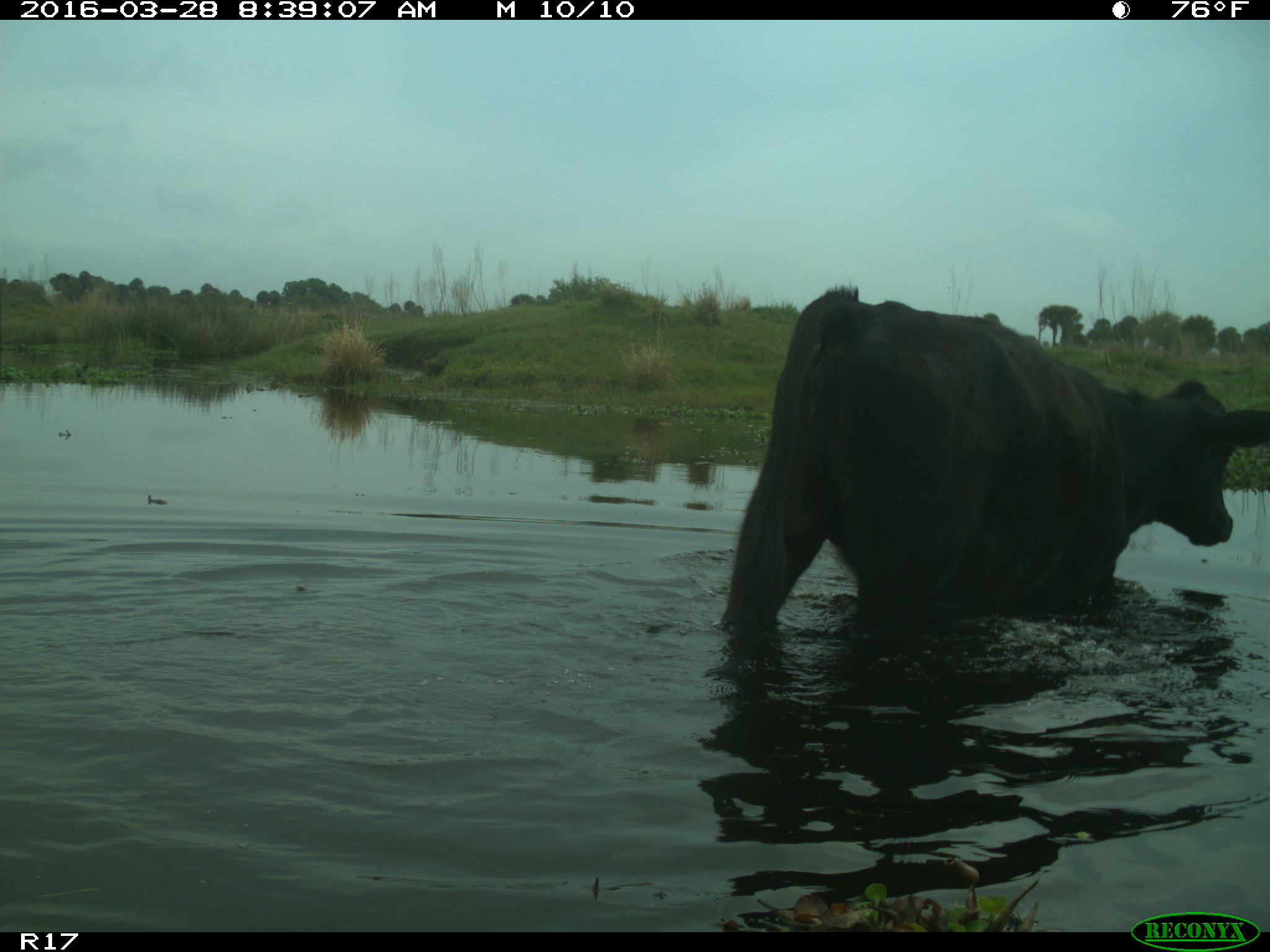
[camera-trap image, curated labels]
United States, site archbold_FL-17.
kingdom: Animalia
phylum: Chordata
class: Mammalia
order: Artiodactyla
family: Bovidae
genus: Bos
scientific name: Bos taurus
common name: domestic cow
Bos taurus (domestic cow).